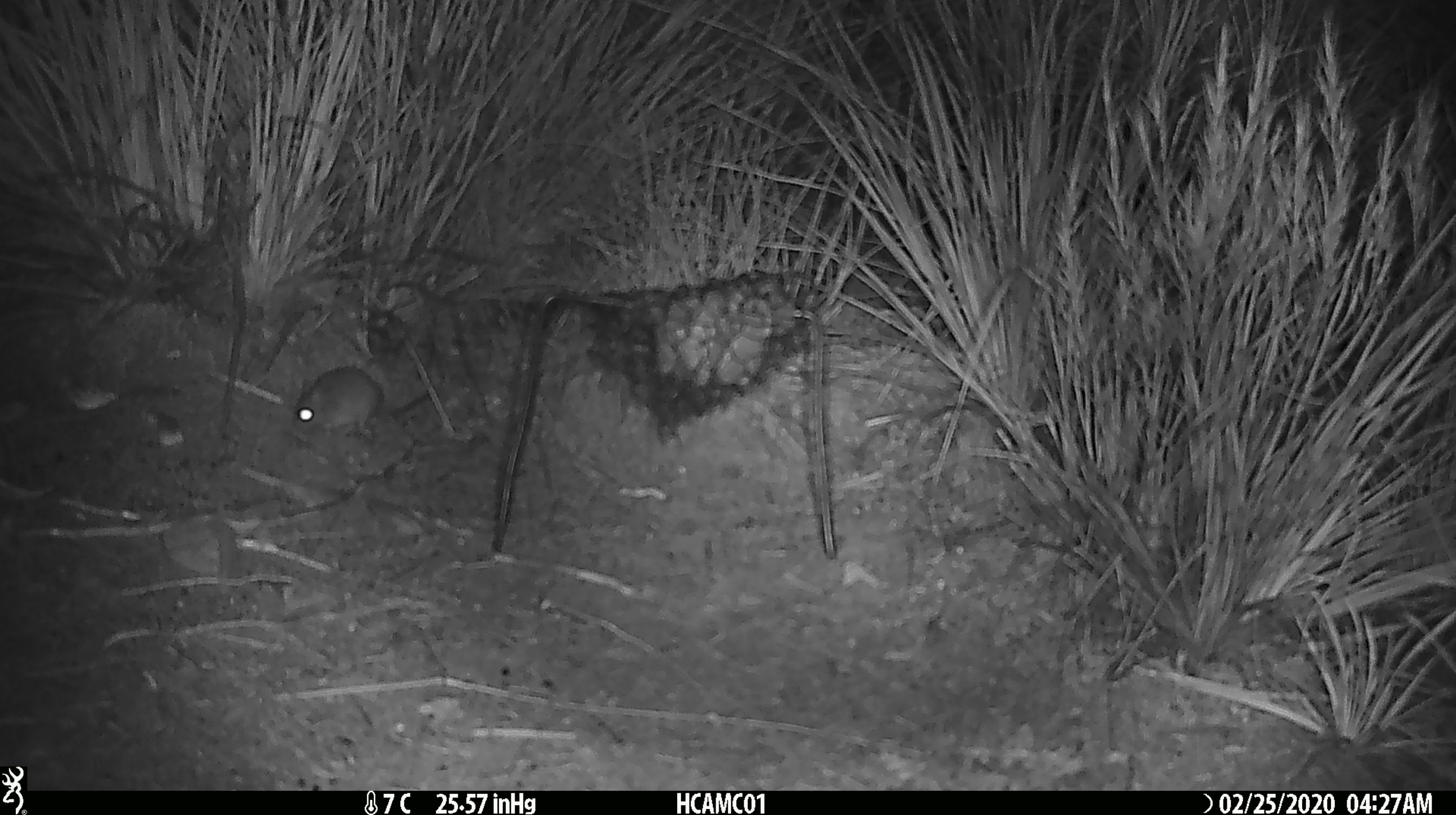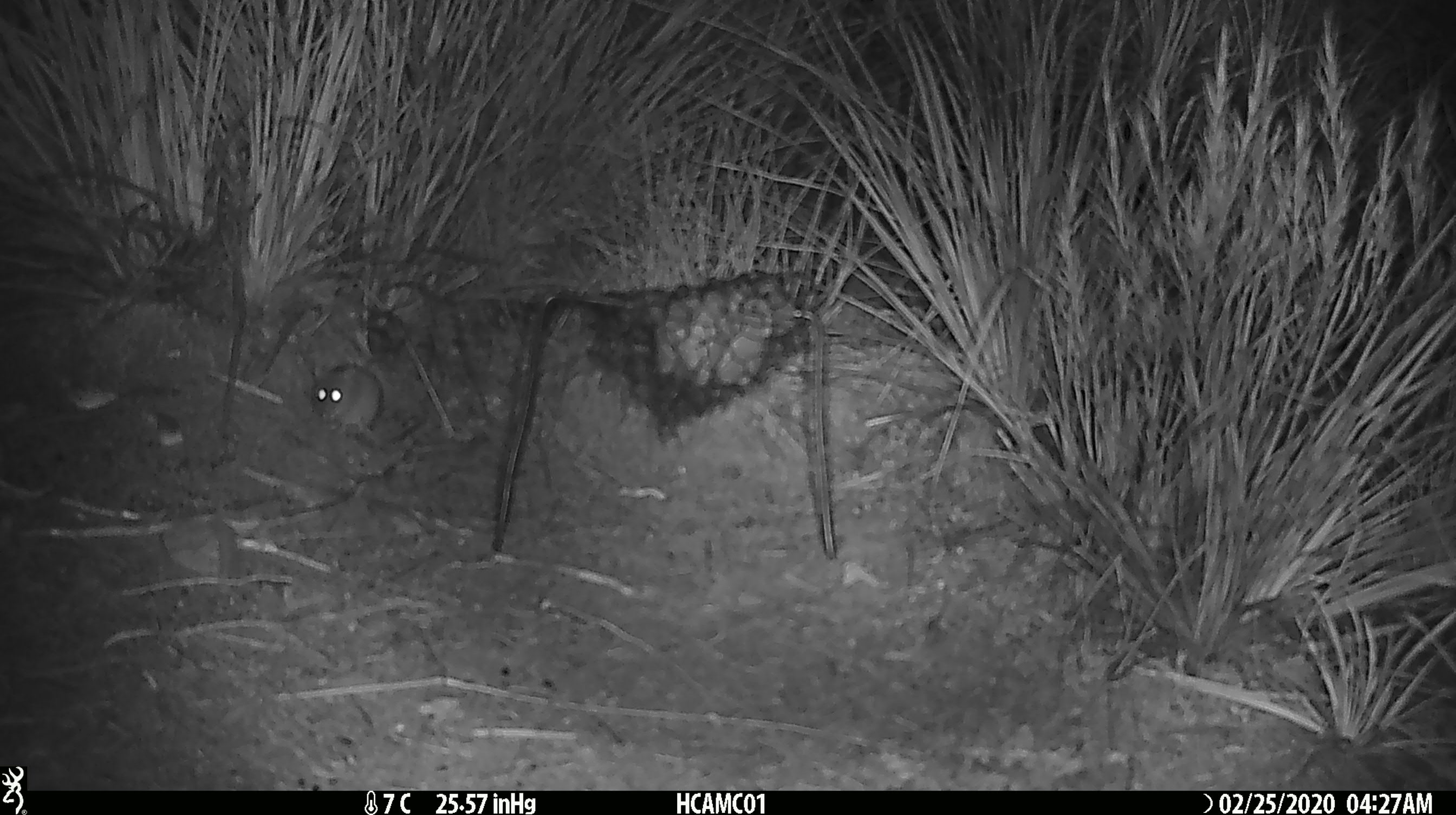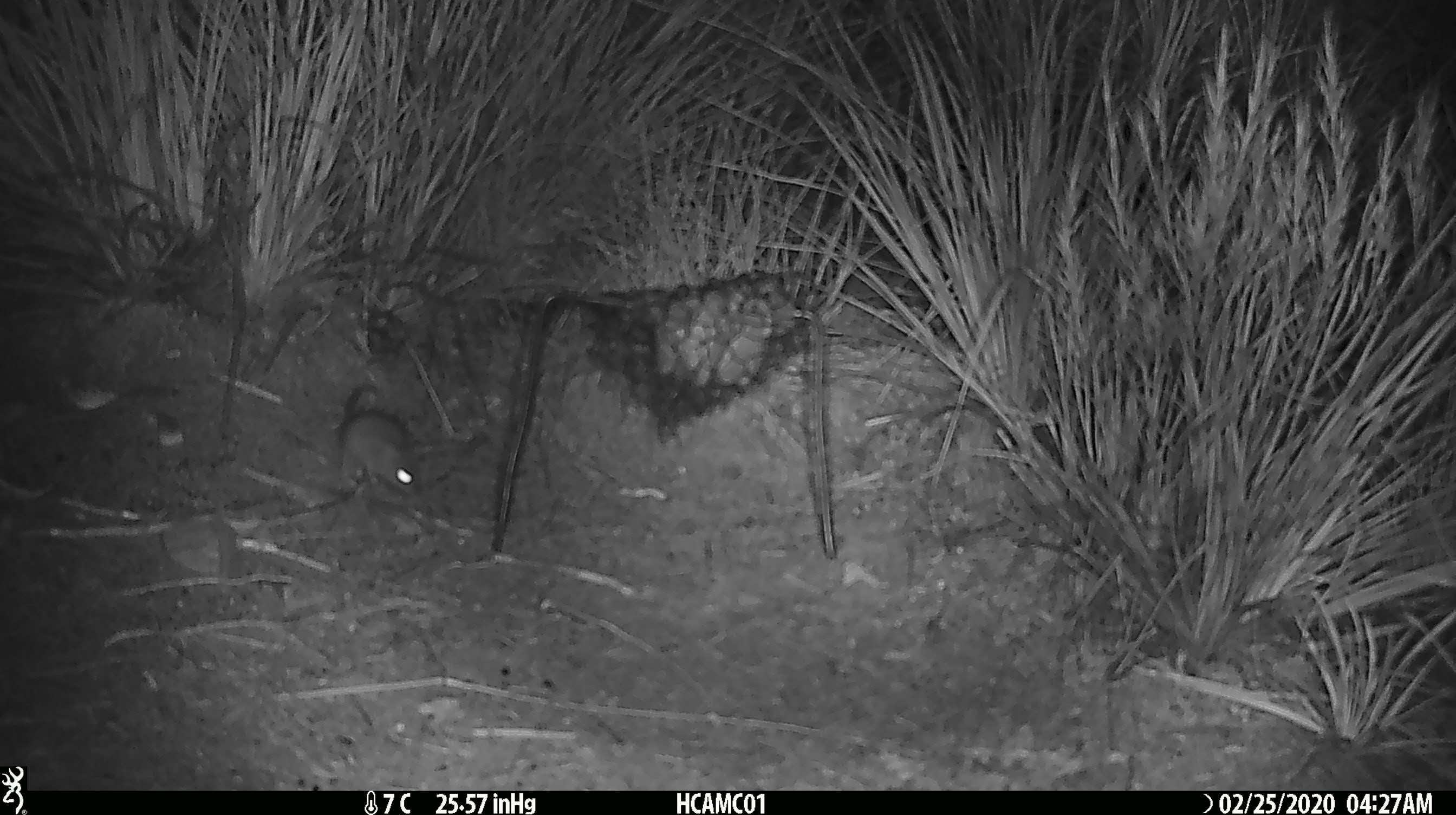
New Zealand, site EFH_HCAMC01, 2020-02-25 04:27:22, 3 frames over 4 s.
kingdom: Animalia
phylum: Chordata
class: Mammalia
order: Rodentia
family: Muridae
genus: Mus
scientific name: Mus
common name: mouse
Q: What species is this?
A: Mouse (Mus).